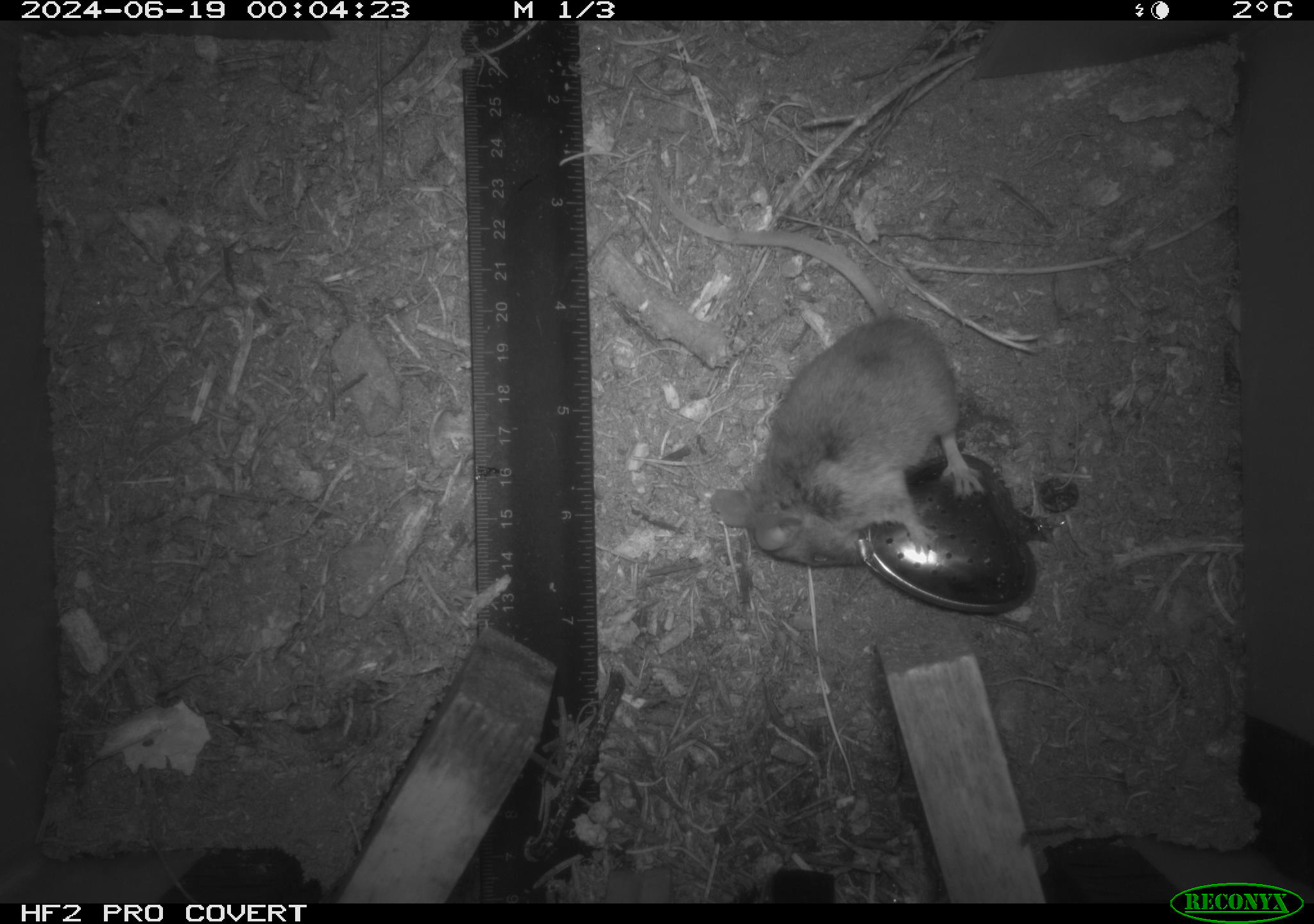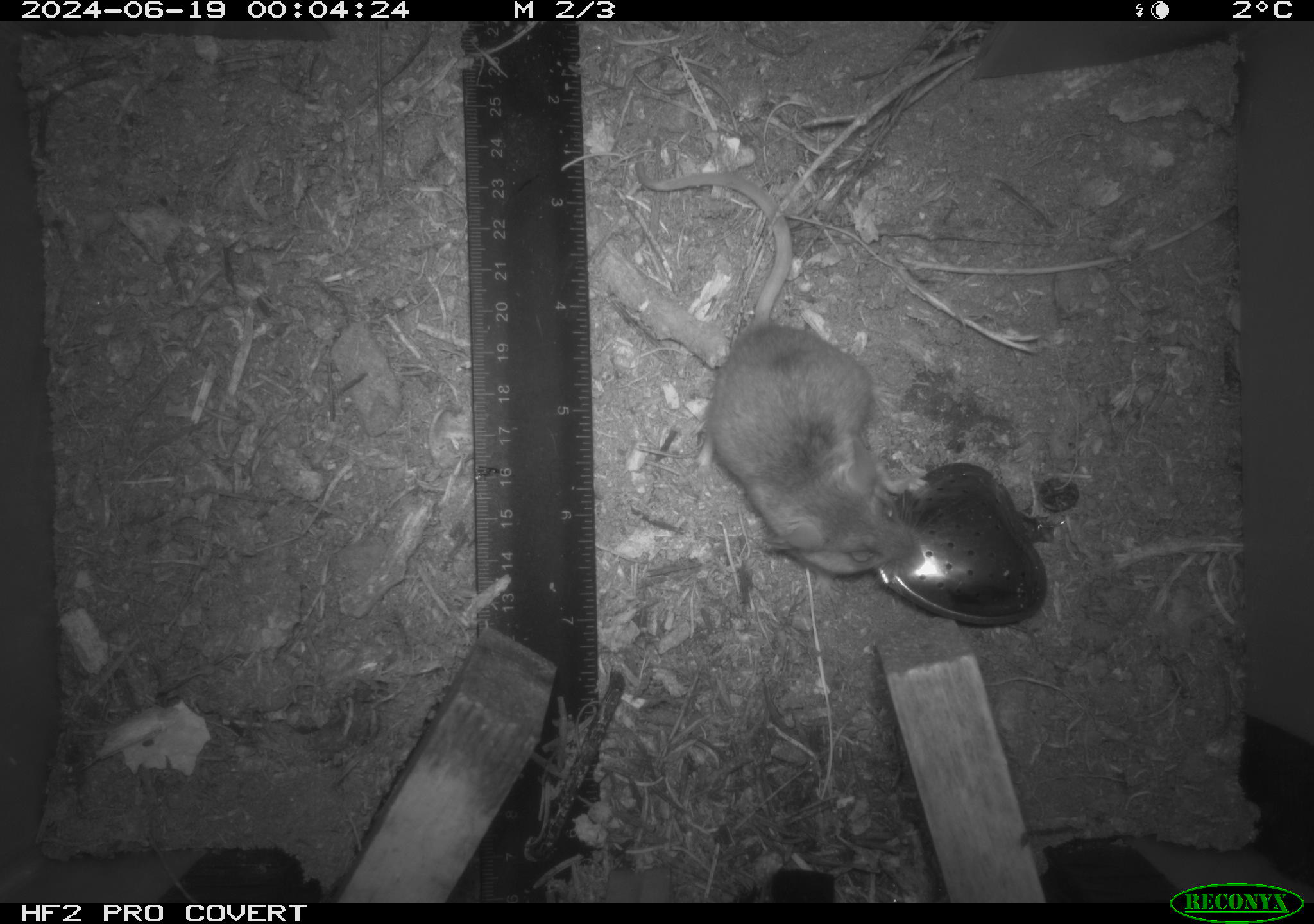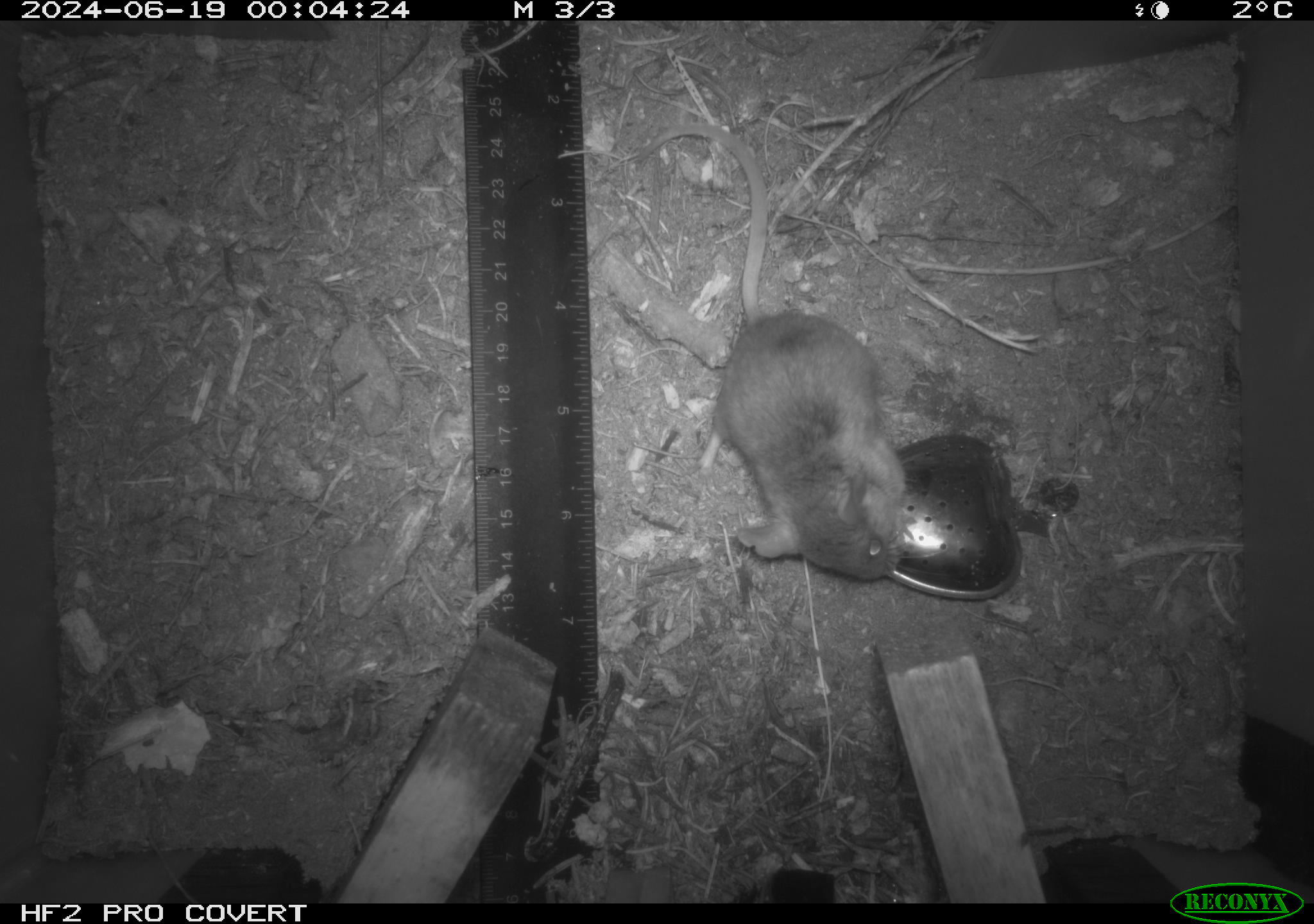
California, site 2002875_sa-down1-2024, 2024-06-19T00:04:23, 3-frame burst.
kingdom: Animalia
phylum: Chordata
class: Mammalia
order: Rodentia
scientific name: Rodentia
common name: rodent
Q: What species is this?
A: Rodent (Rodentia).